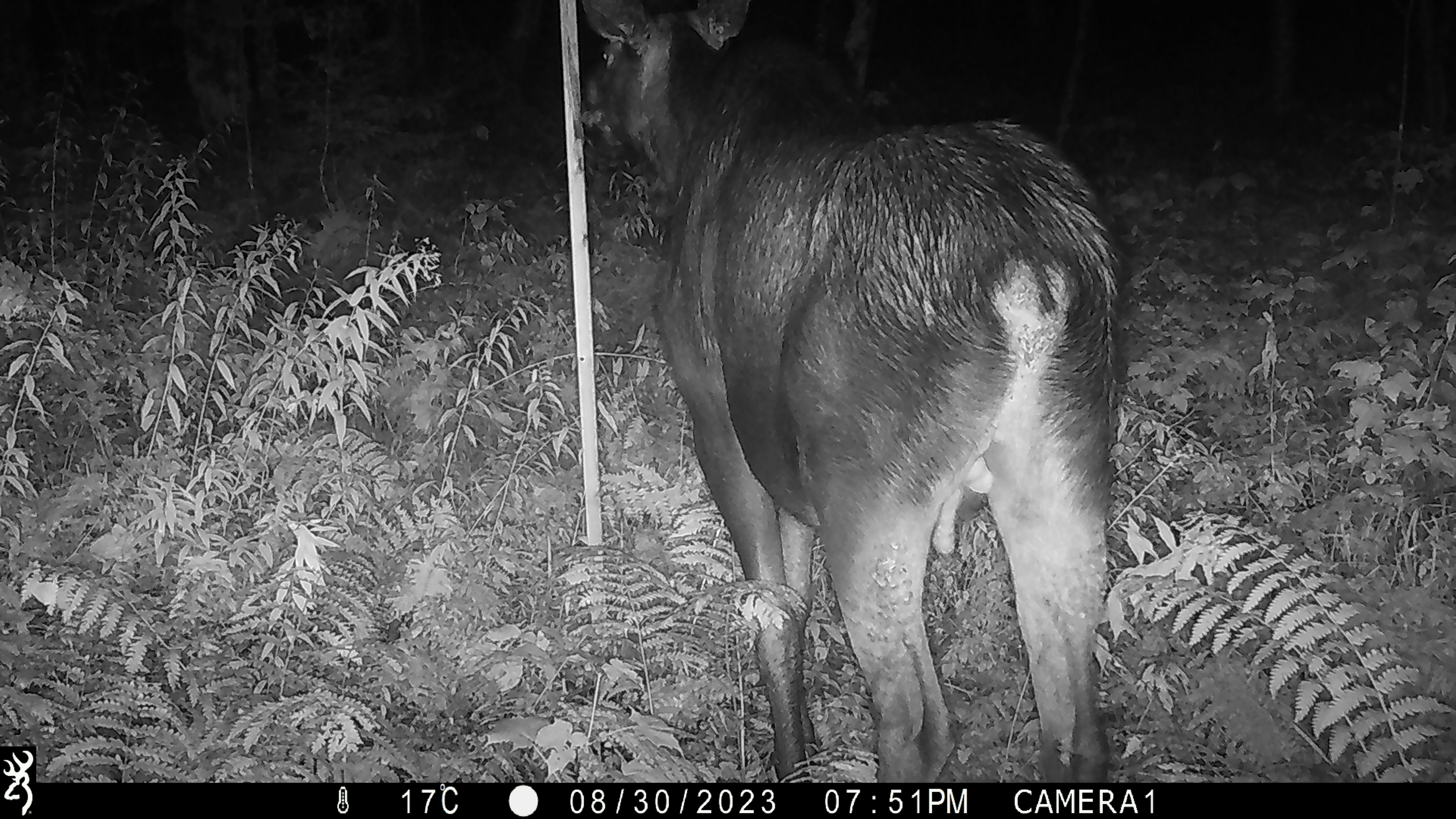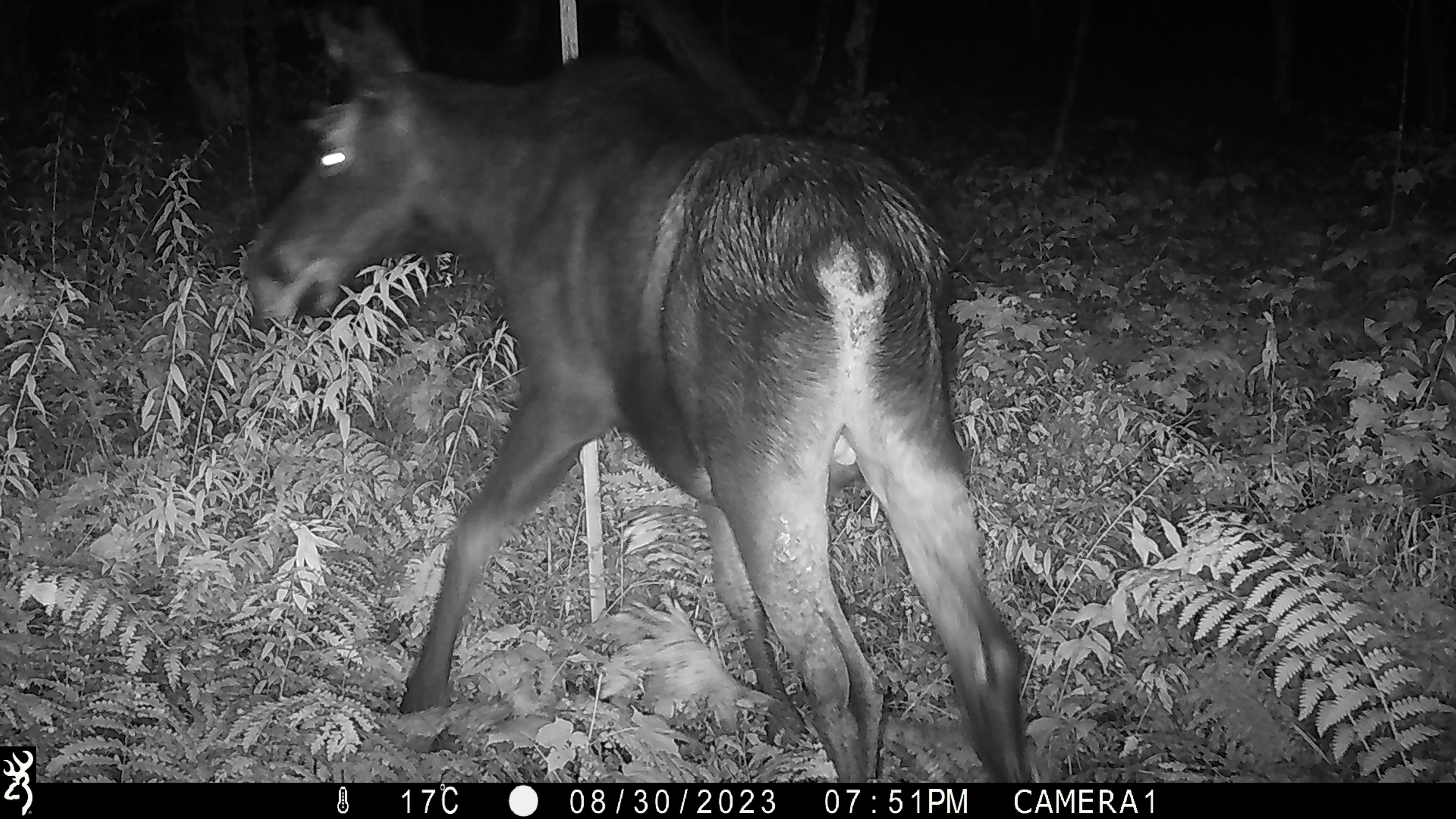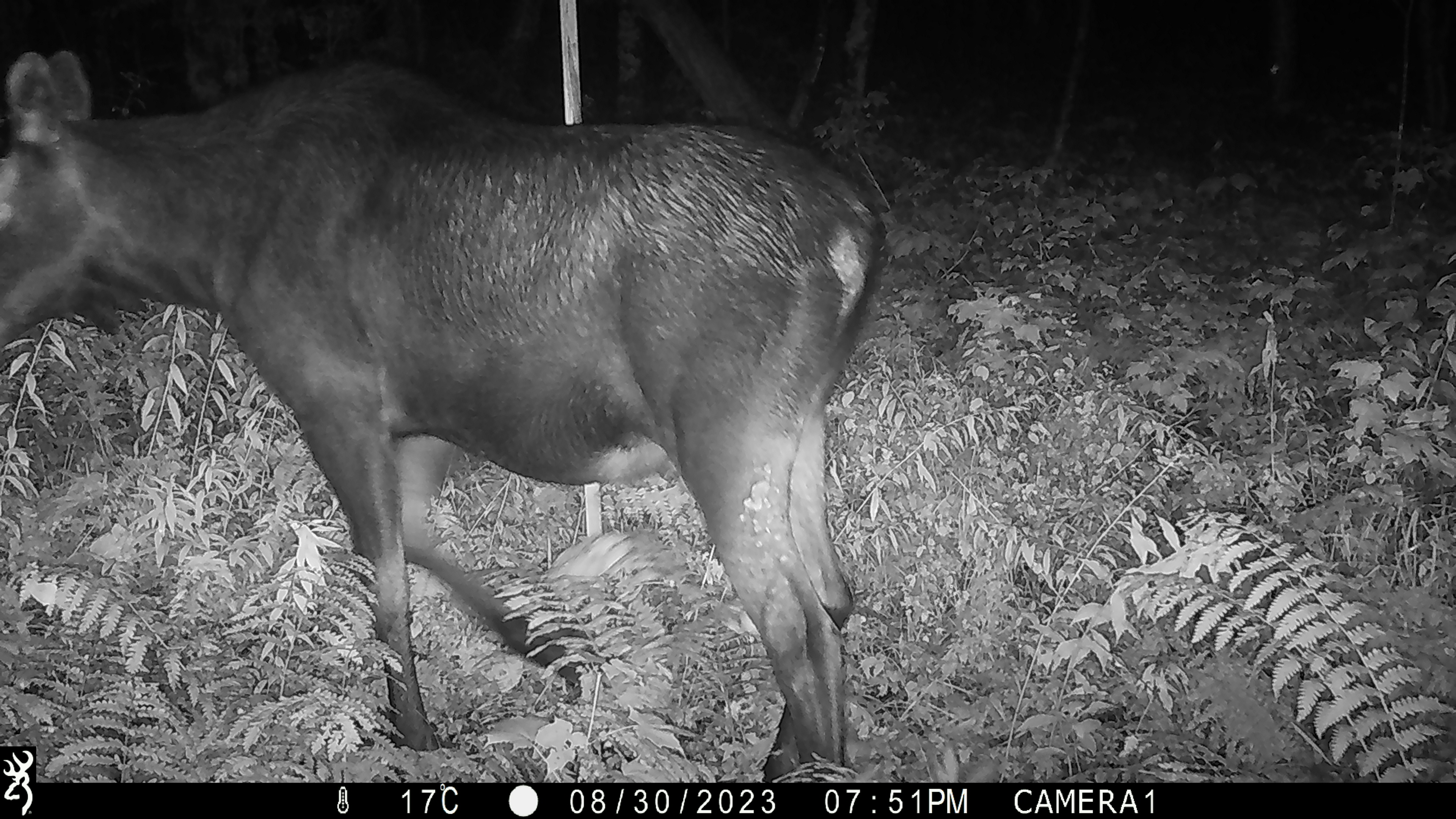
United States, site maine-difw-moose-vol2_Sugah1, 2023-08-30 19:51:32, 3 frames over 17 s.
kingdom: Animalia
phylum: Chordata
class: Mammalia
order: Artiodactyla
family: Cervidae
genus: Alces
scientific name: Alces alces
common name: moose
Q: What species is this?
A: Moose (Alces alces).